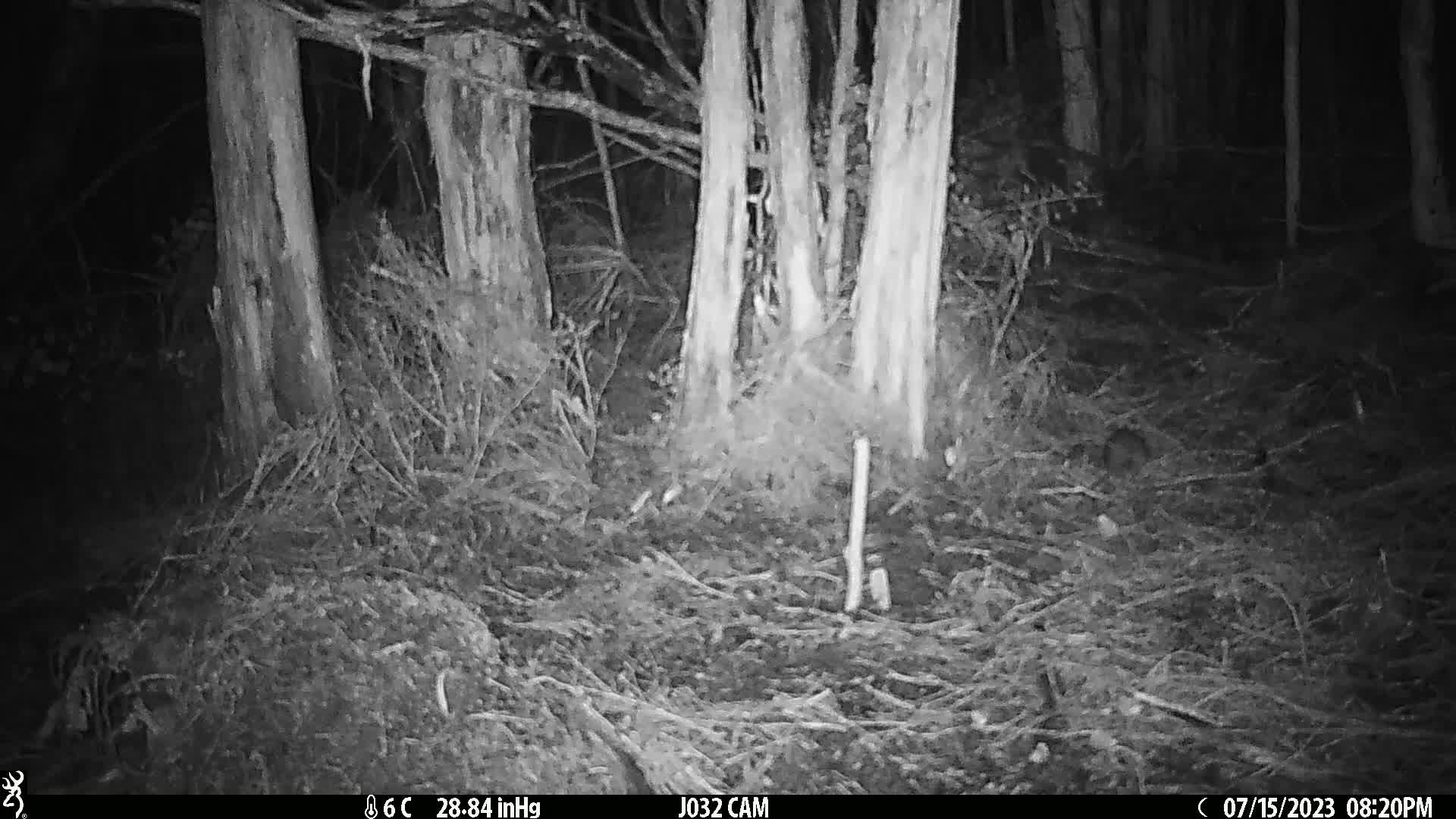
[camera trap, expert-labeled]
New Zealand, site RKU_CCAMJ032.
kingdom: Animalia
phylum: Chordata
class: Mammalia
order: Rodentia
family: Muridae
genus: Rattus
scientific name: Rattus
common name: rat